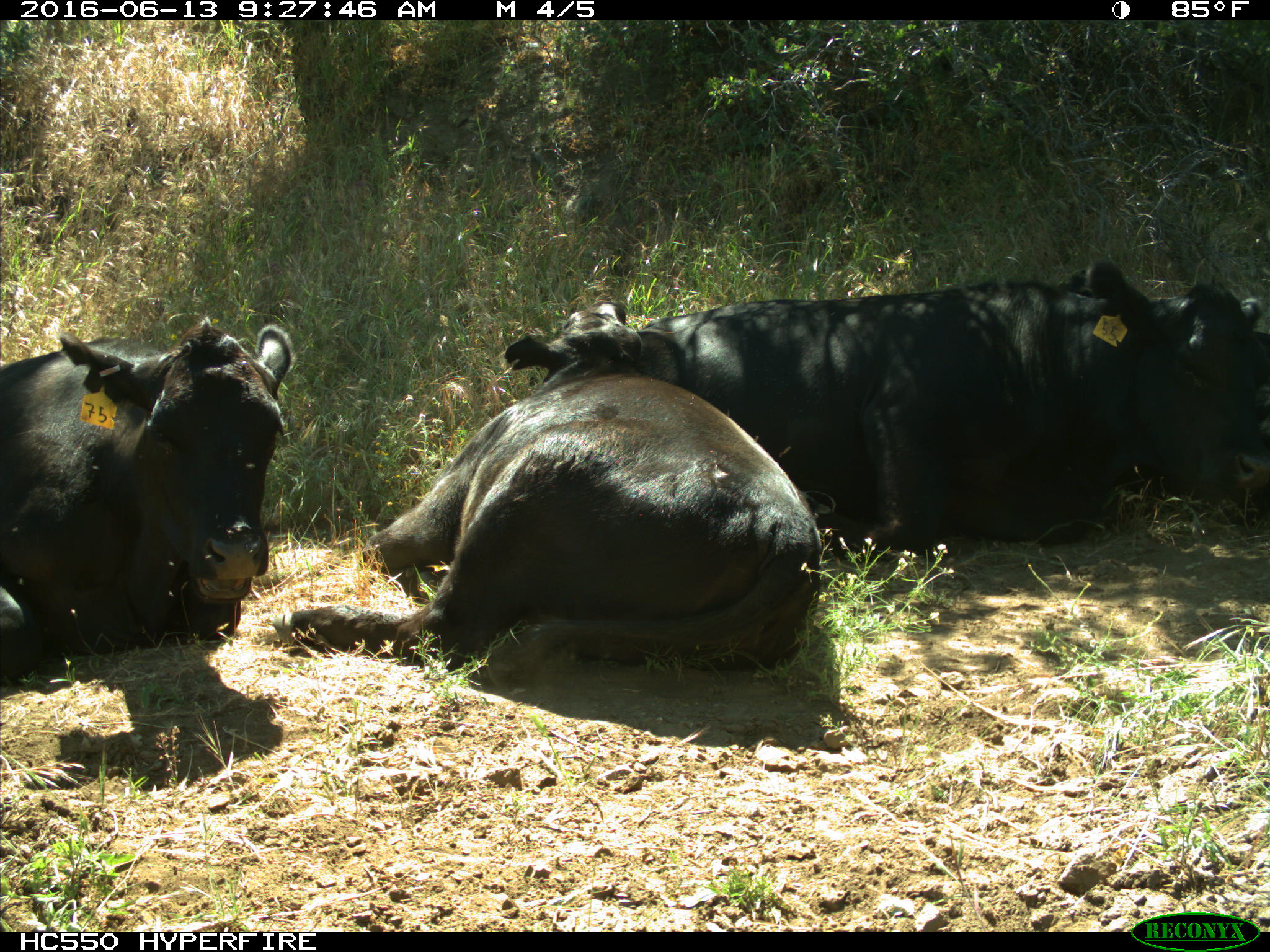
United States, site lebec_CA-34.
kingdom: Animalia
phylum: Chordata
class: Mammalia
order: Artiodactyla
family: Bovidae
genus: Bos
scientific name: Bos taurus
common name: domestic cow